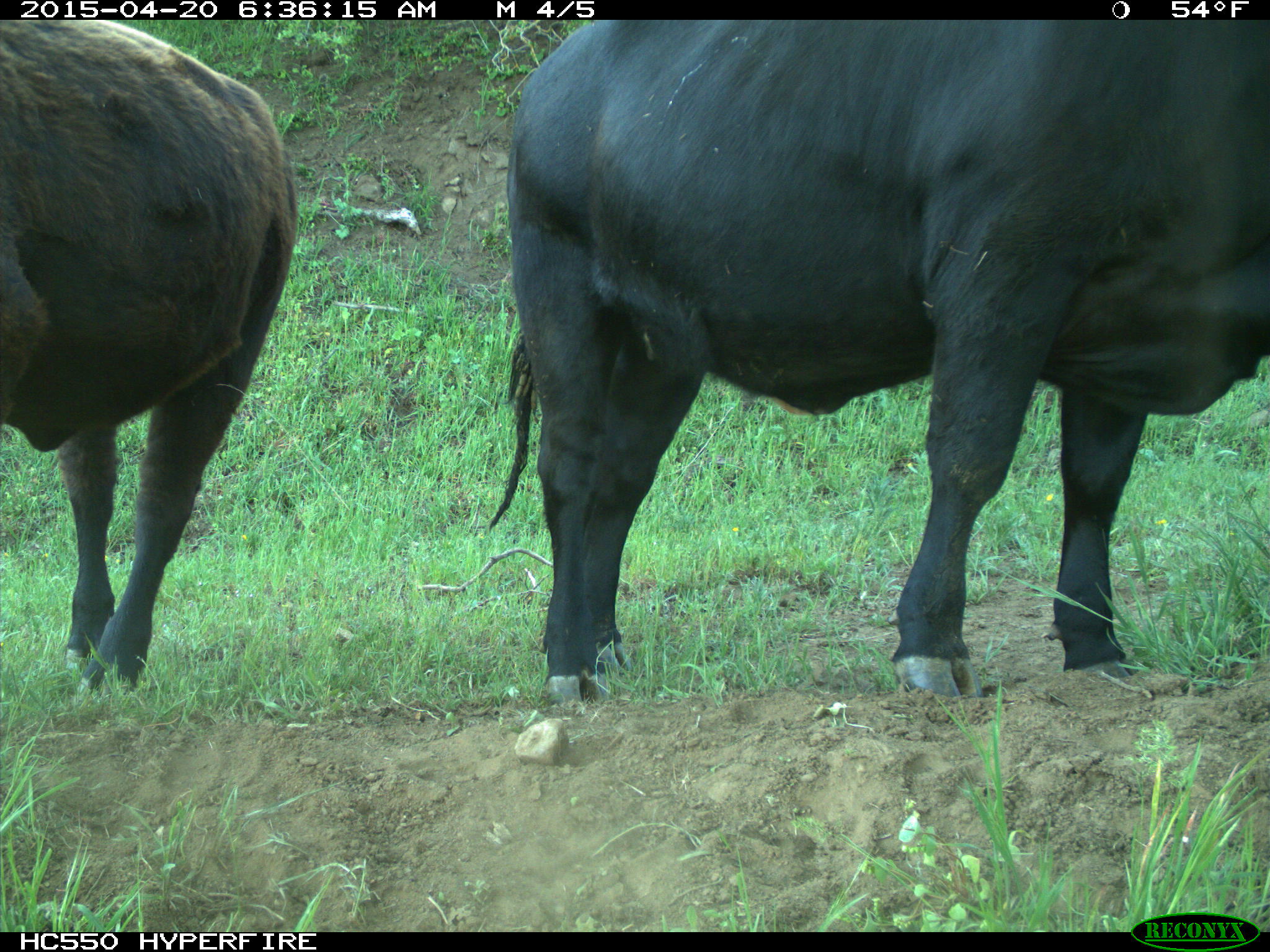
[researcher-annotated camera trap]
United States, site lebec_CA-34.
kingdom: Animalia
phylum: Chordata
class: Mammalia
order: Artiodactyla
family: Bovidae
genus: Bos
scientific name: Bos taurus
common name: domestic cow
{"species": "Bos taurus (domestic cow)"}